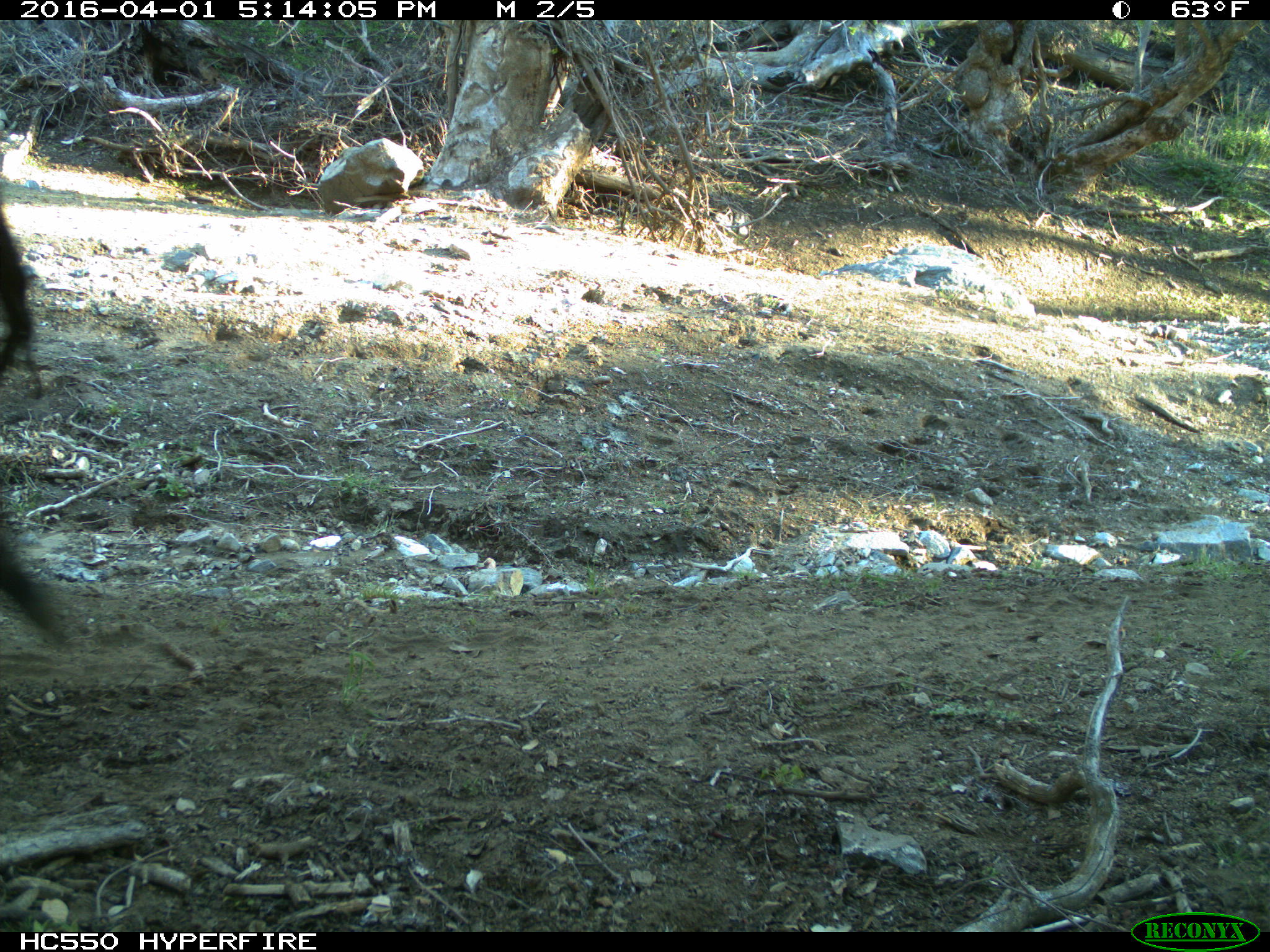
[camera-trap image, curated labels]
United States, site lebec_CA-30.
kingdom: Animalia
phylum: Chordata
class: Mammalia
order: Artiodactyla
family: Bovidae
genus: Bos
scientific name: Bos taurus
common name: domestic cow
Bos taurus (domestic cow).